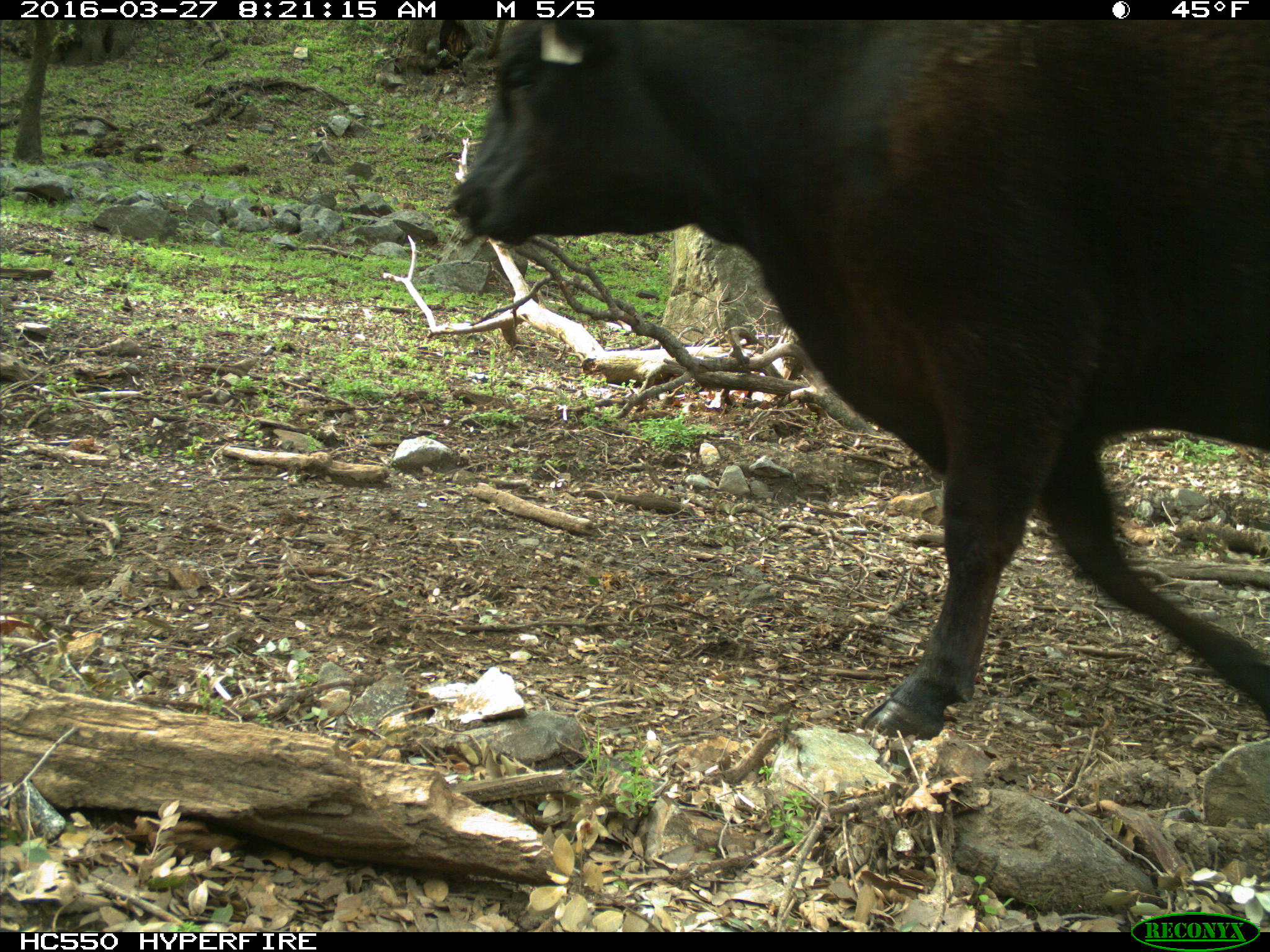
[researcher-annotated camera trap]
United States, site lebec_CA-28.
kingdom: Animalia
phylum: Chordata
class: Mammalia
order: Artiodactyla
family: Bovidae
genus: Bos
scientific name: Bos taurus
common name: domestic cow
Bos taurus (domestic cow).